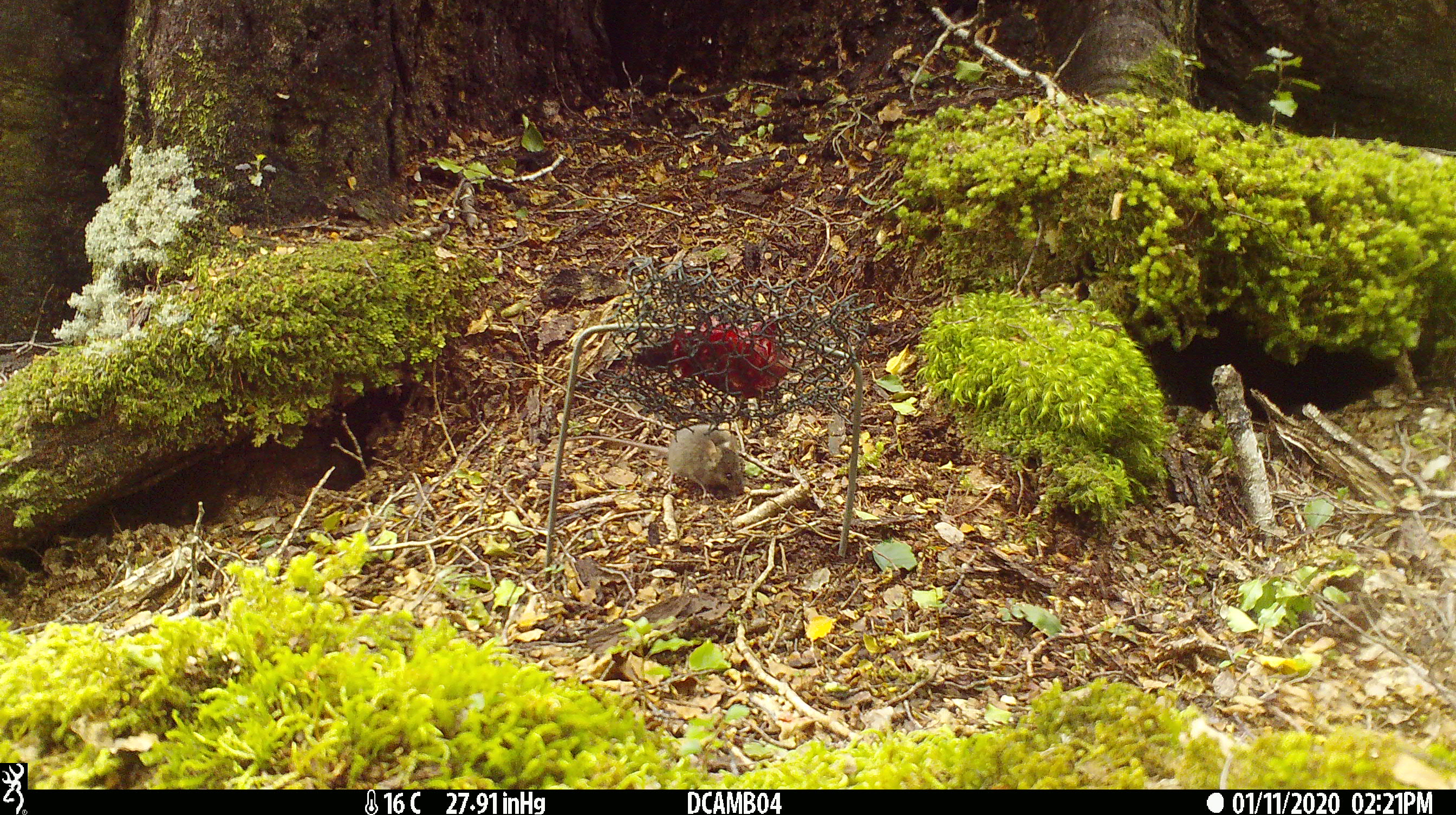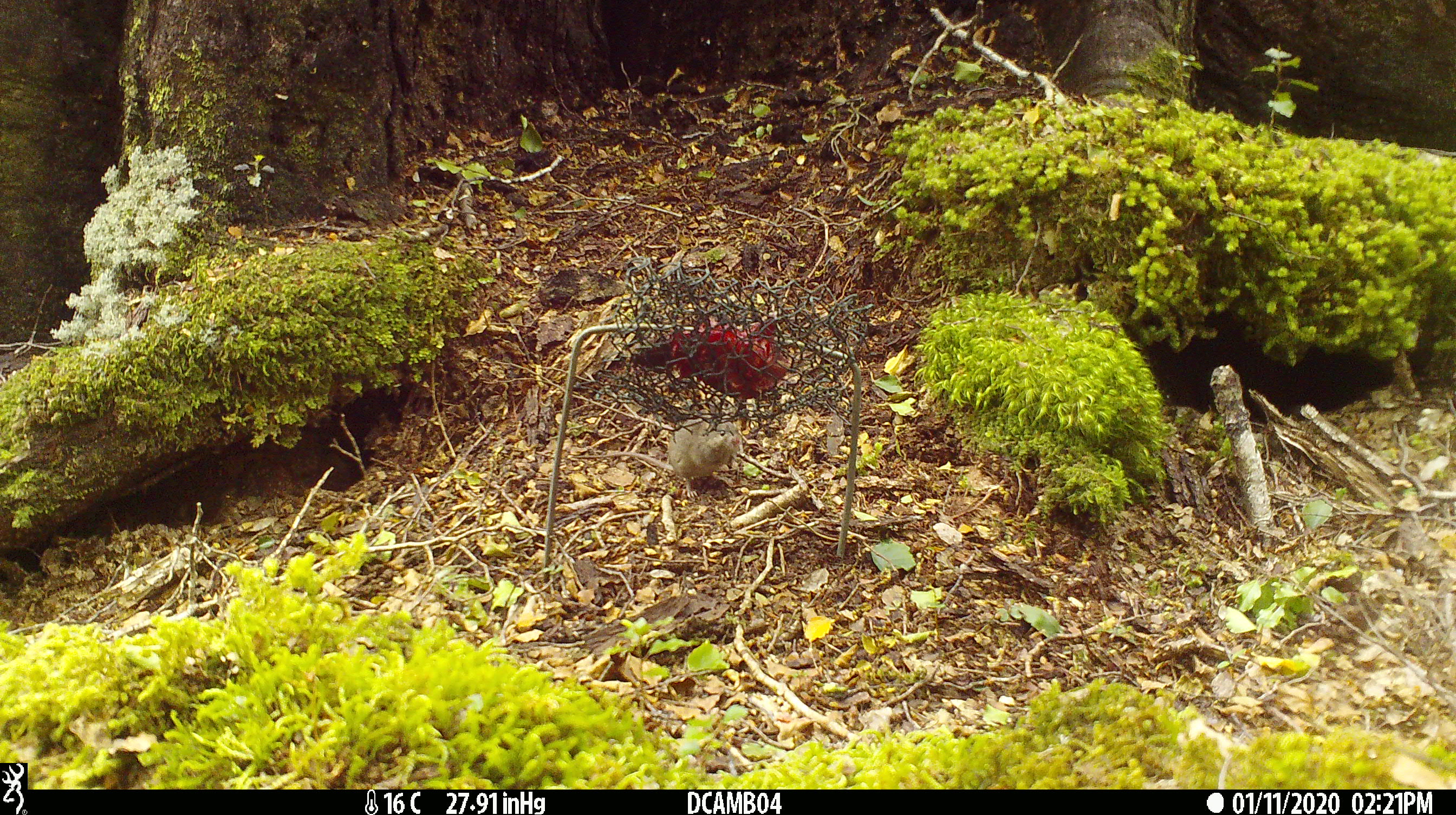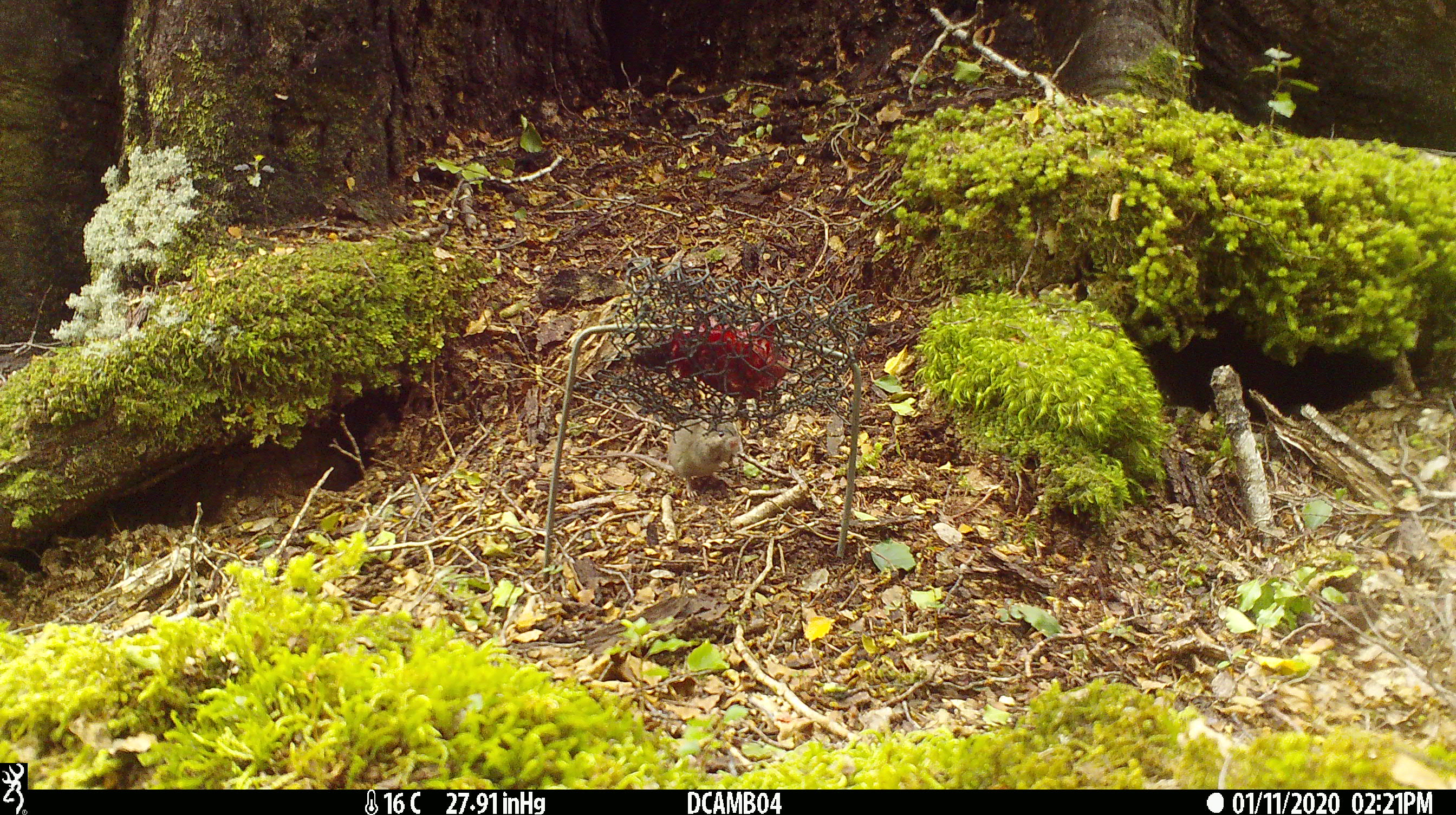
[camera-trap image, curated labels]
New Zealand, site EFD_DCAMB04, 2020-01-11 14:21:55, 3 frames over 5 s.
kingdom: Animalia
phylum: Chordata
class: Mammalia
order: Rodentia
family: Muridae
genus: Mus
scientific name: Mus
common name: mouse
Mouse (Mus).